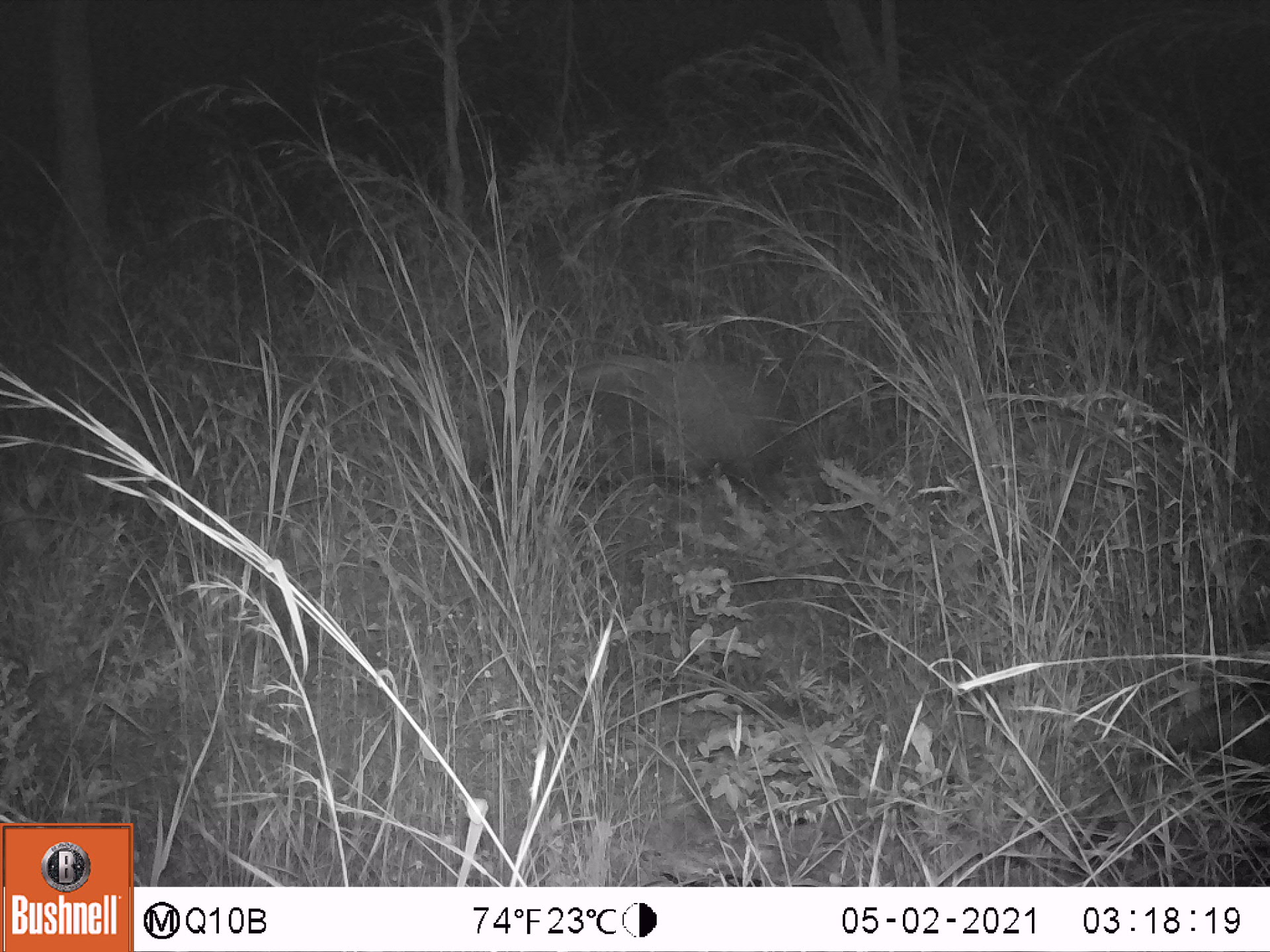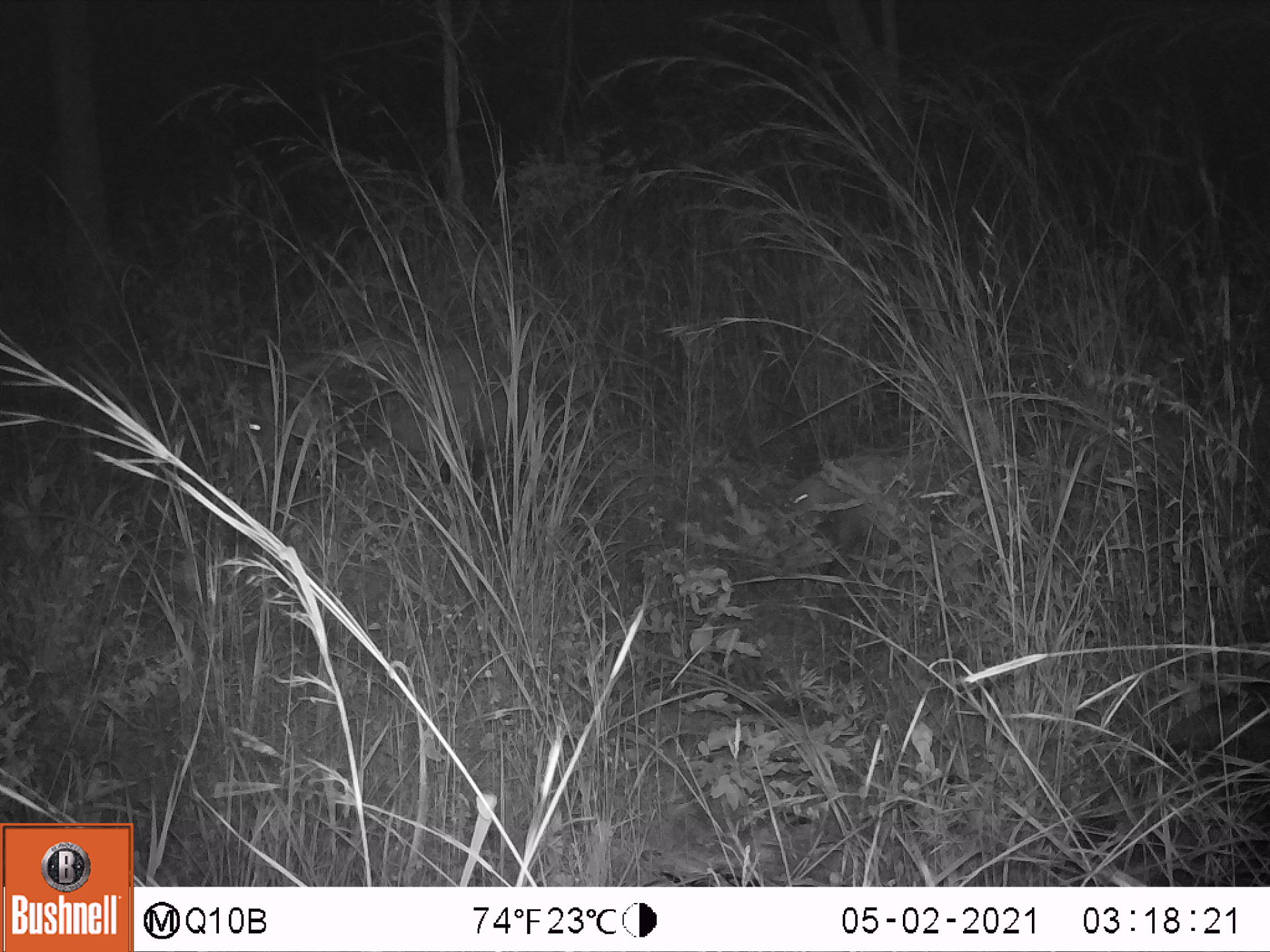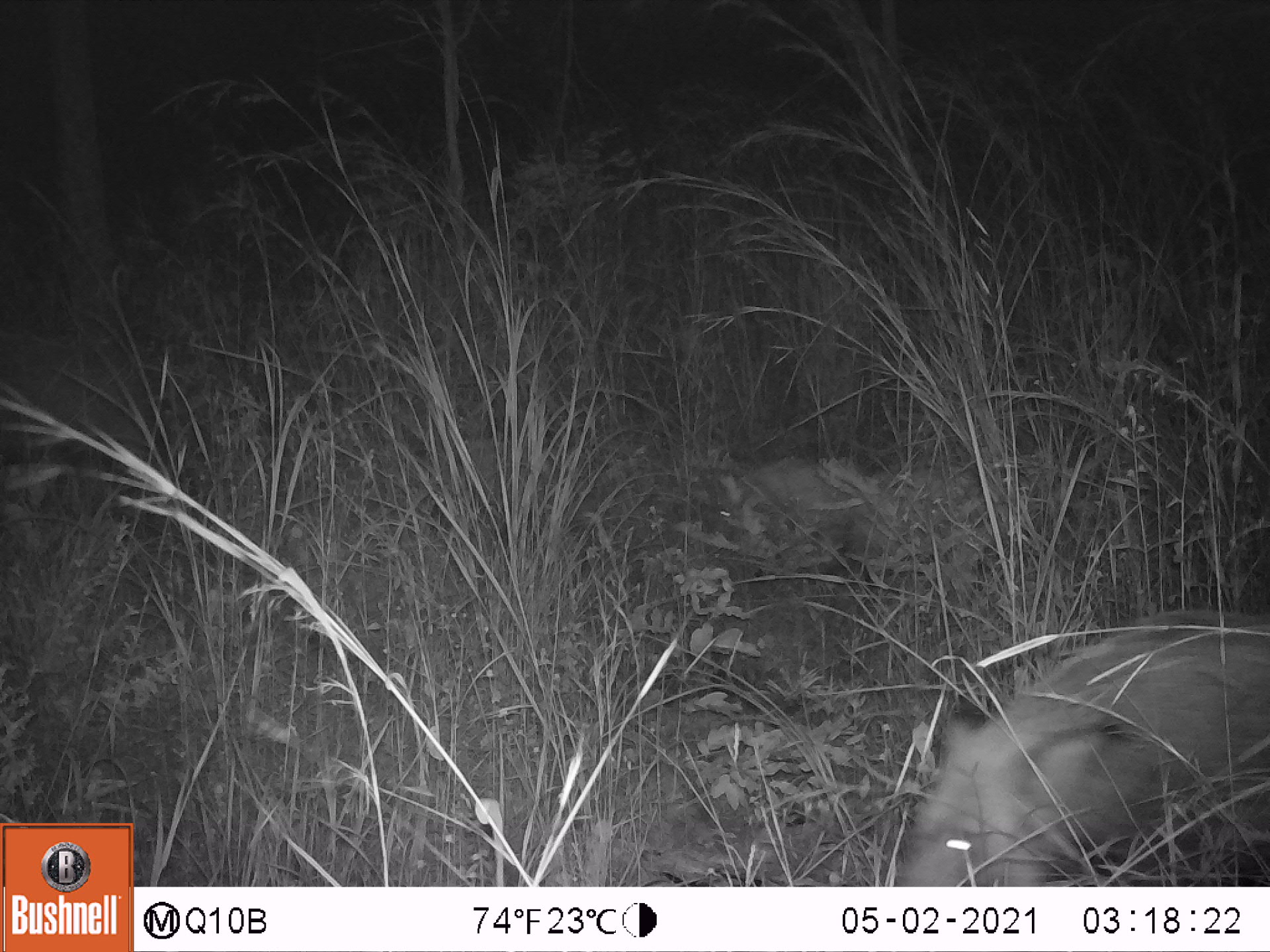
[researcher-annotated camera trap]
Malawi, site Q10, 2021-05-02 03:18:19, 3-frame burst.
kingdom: Animalia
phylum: Chordata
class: Mammalia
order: Artiodactyla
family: Suidae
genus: Potamochoerus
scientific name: Potamochoerus larvatus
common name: bushpig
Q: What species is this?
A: Bushpig (Potamochoerus larvatus).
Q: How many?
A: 1.